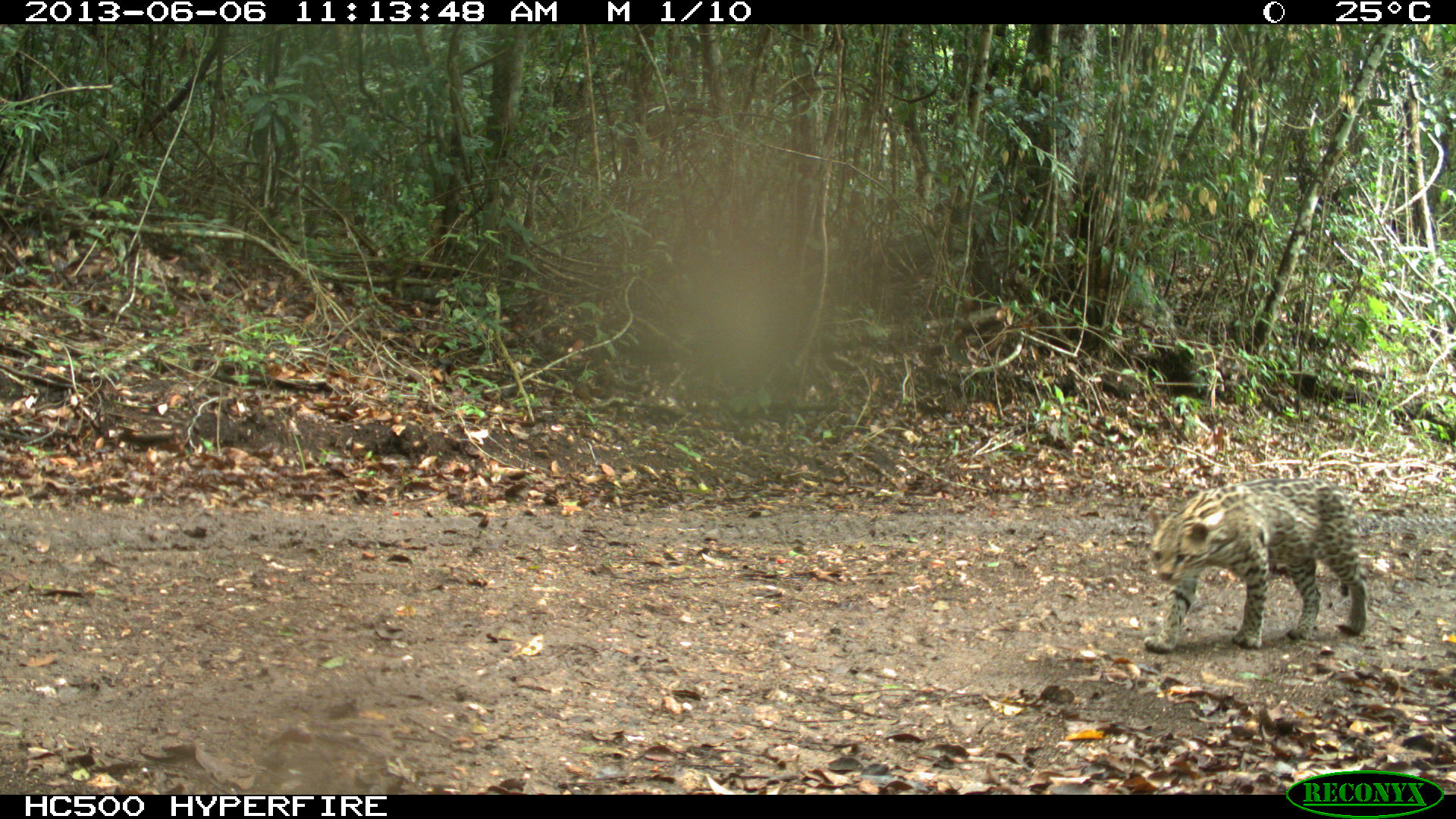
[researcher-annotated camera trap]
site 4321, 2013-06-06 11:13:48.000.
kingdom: Animalia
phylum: Chordata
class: Mammalia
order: Carnivora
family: Felidae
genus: Leopardus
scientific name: Leopardus pardalis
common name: ocelot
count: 1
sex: male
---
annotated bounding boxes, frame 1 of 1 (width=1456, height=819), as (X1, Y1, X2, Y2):
leopardus pardalis: (1145, 475, 1367, 655)